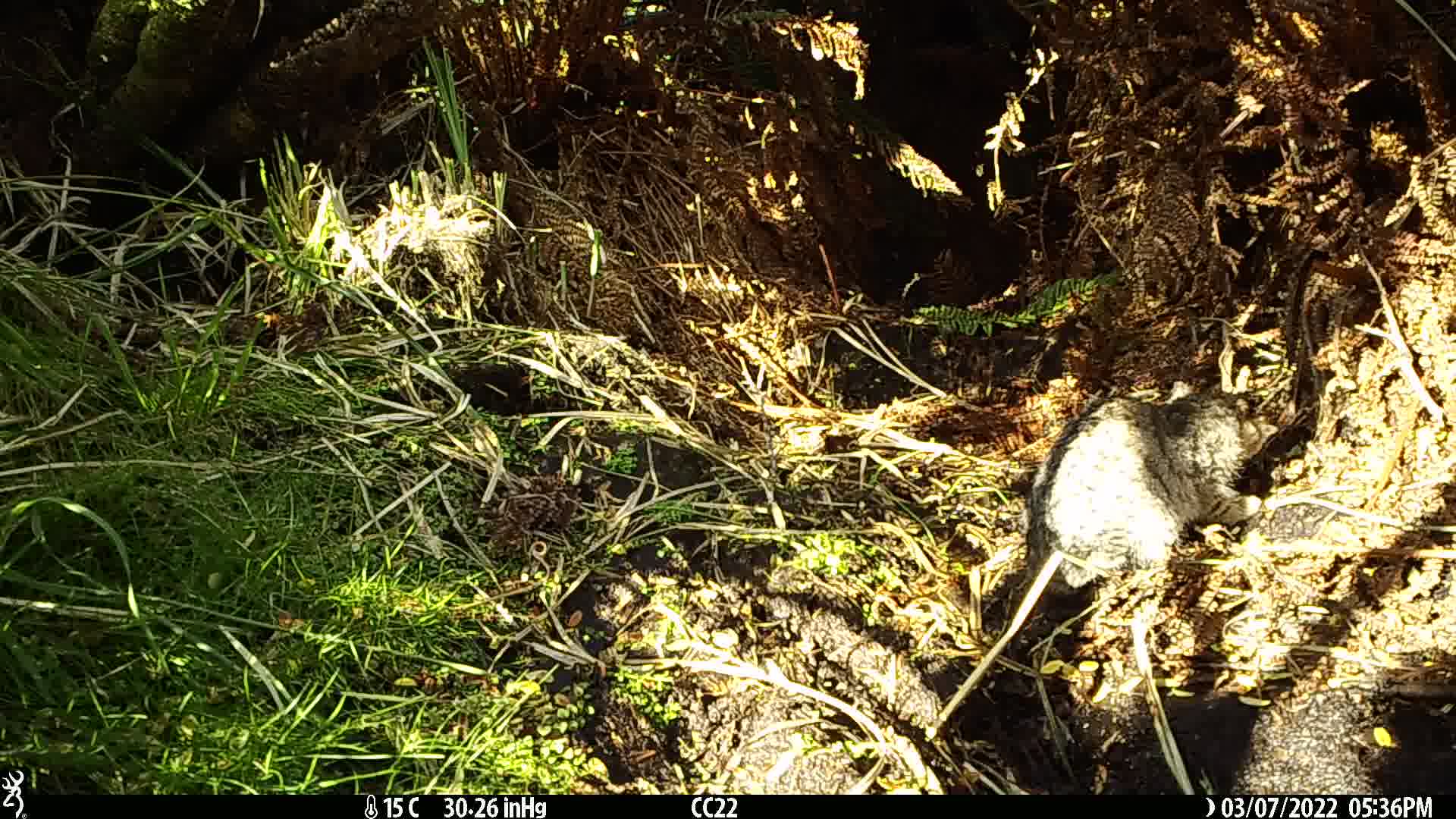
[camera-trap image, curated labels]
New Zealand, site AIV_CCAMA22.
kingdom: Animalia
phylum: Chordata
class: Mammalia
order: Carnivora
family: Felidae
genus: Felis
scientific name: Felis catus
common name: domestic cat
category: cat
Cat (domestic cat) (Felis catus).